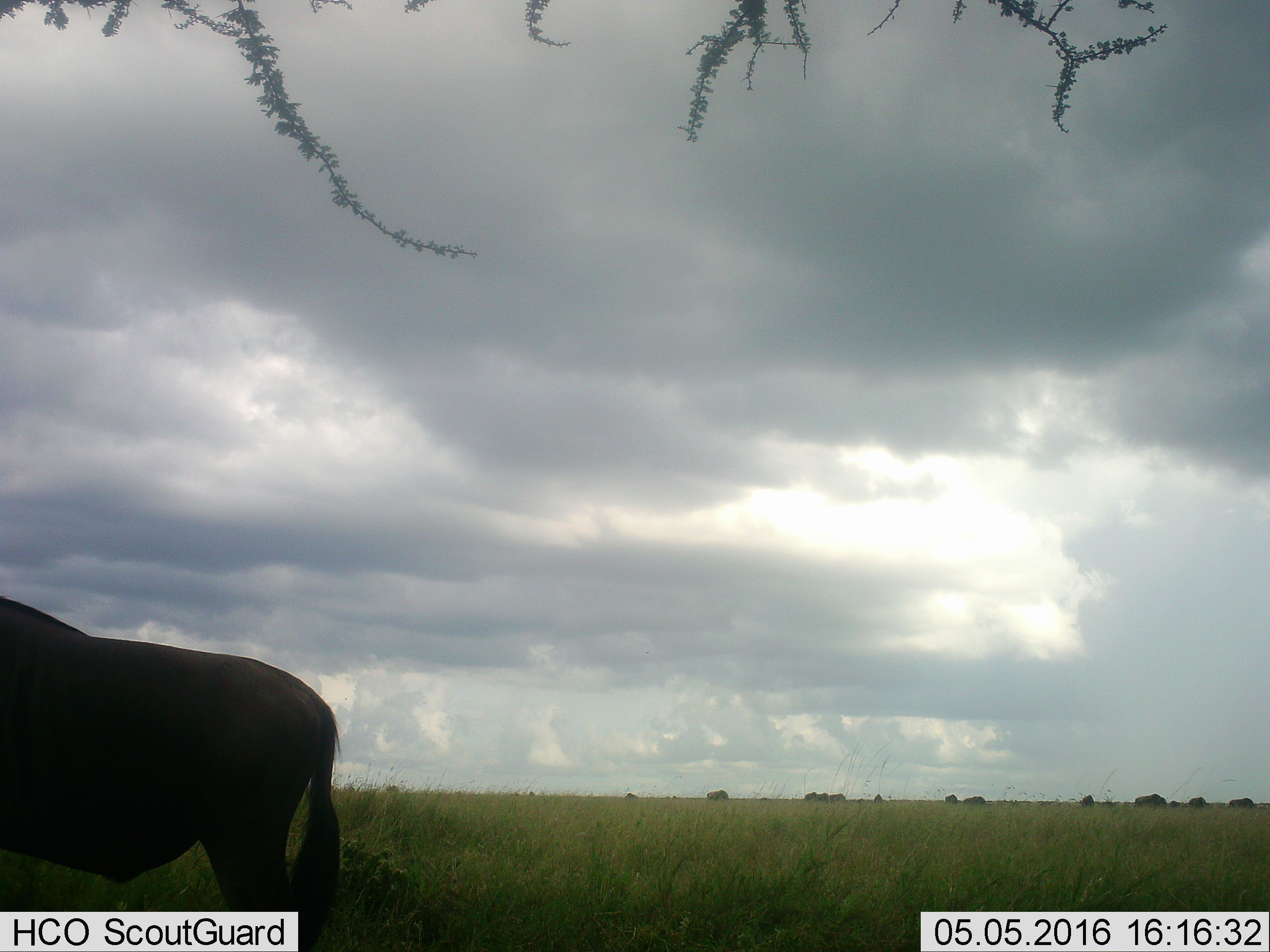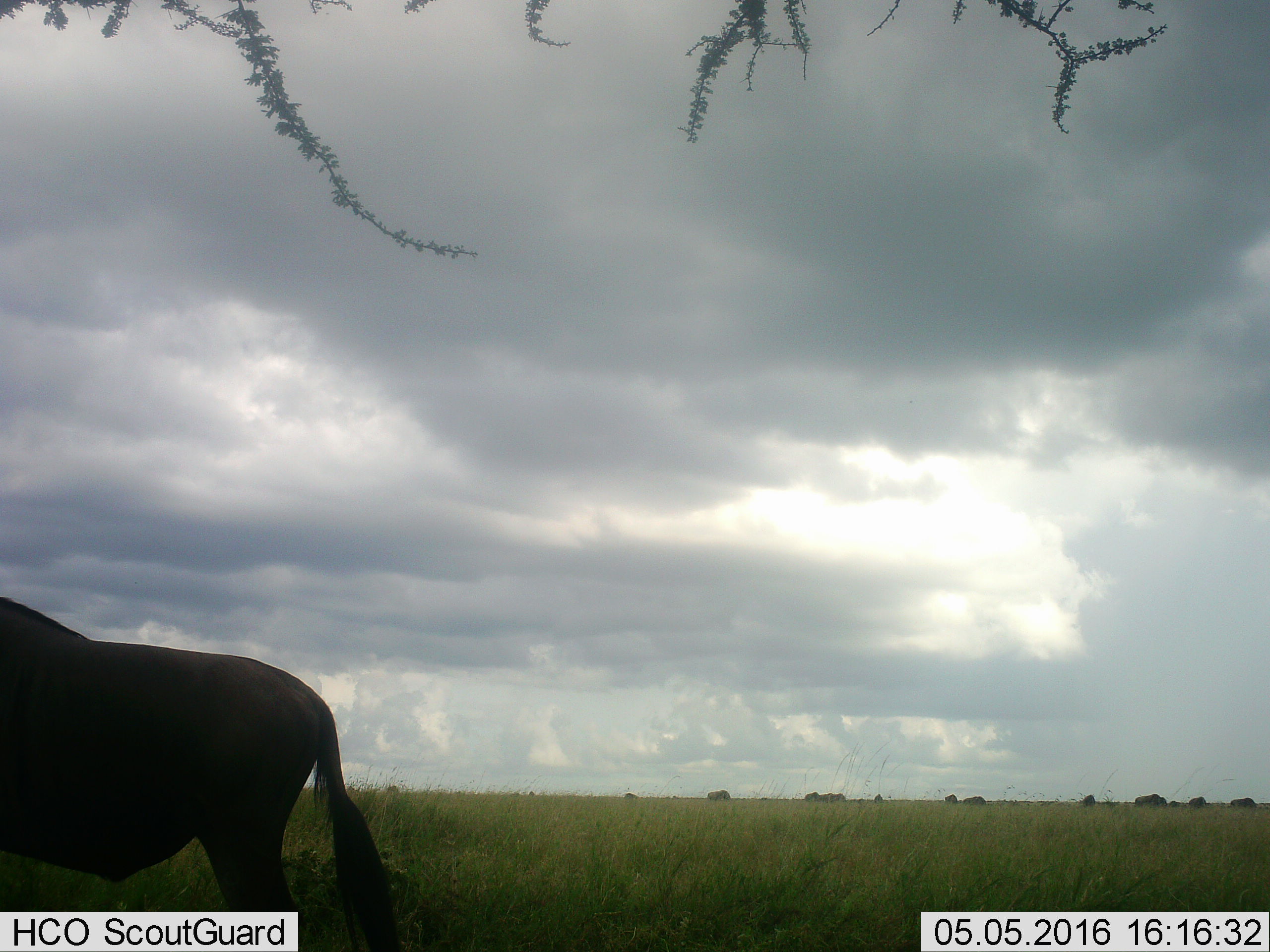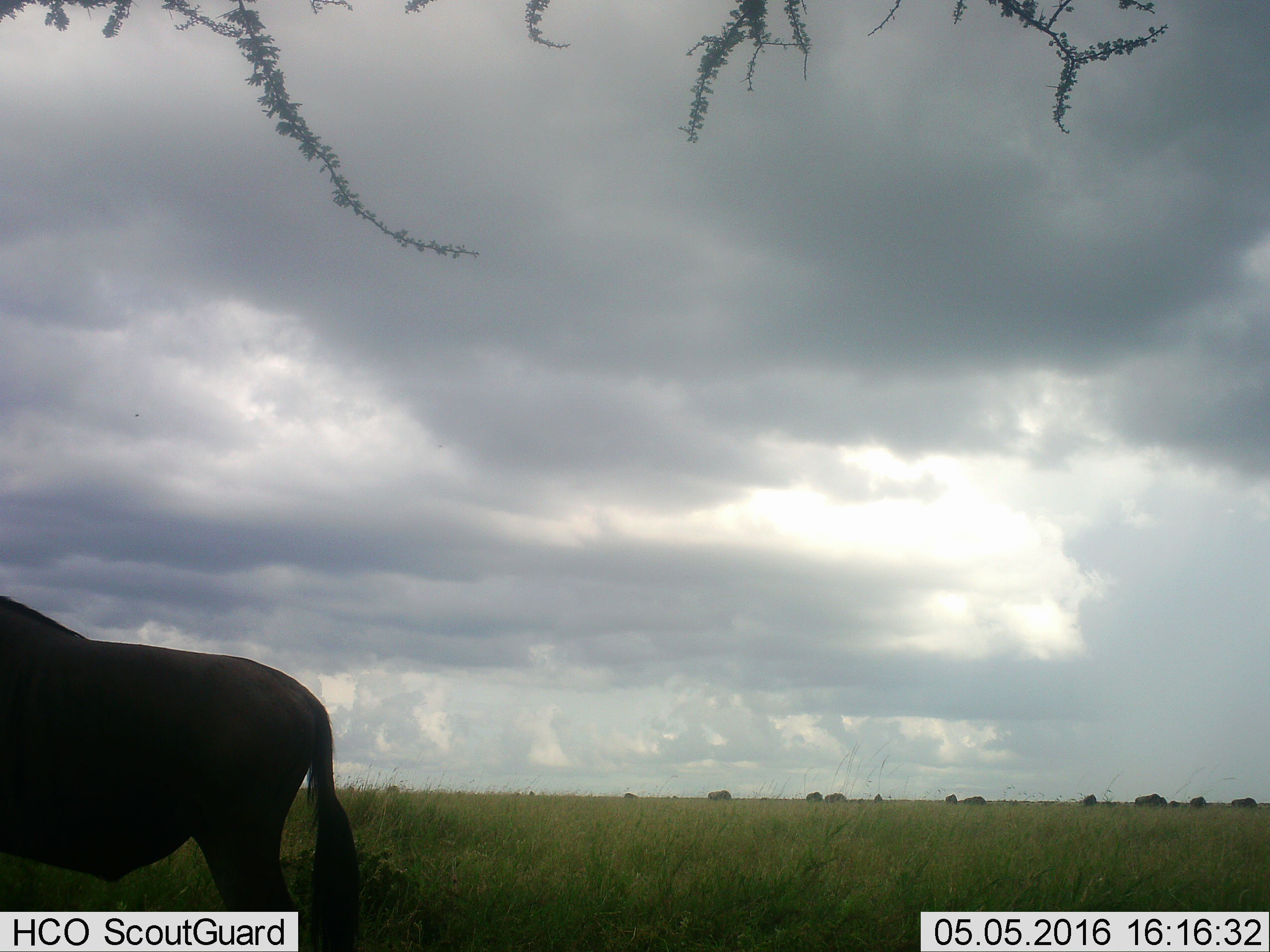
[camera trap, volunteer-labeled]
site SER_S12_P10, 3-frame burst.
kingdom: Animalia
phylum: Chordata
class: Mammalia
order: Artiodactyla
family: Bovidae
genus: Connochaetes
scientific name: Connochaetes taurinus taurinus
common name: blue wildebeest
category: wildebeestblue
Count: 11-50.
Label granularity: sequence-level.